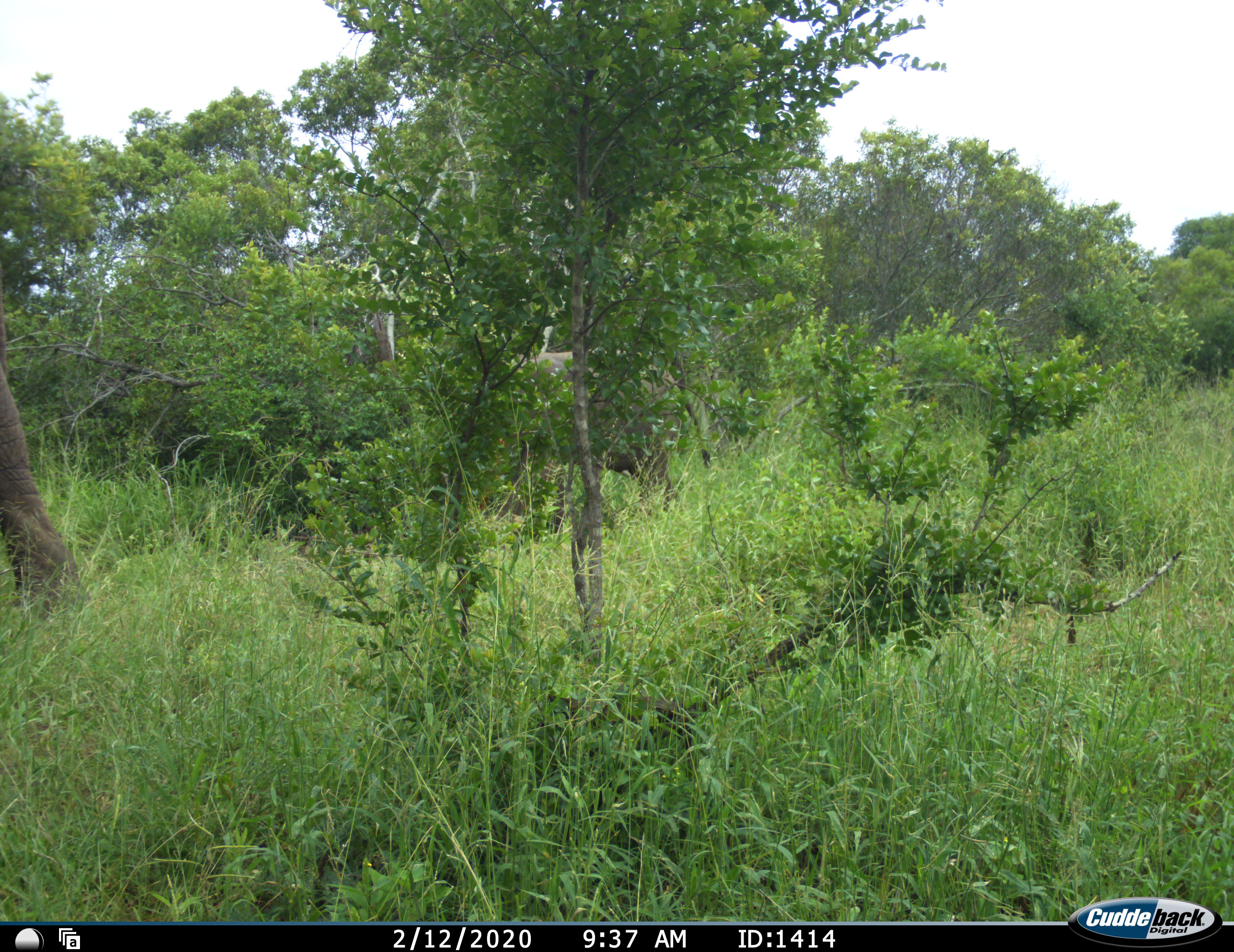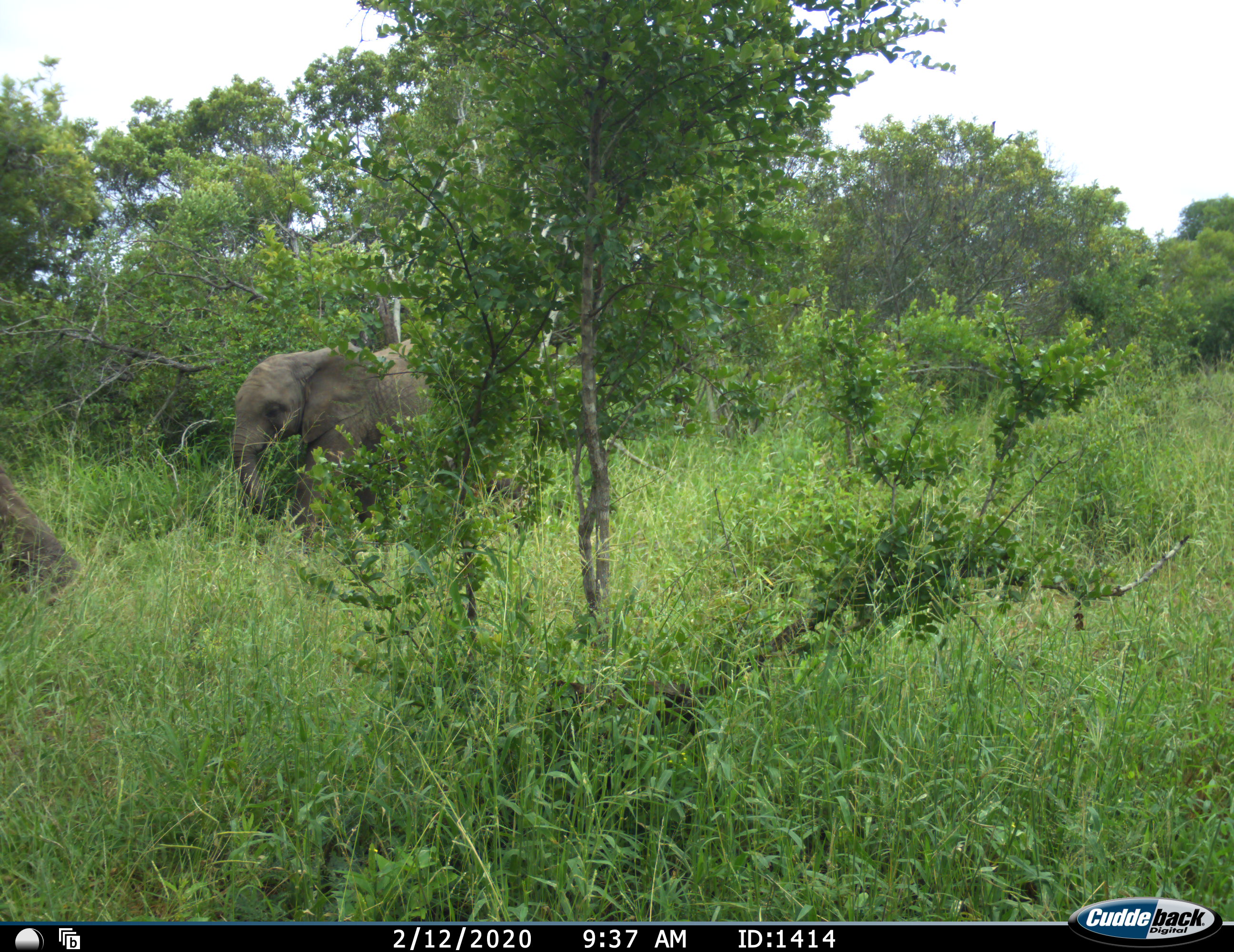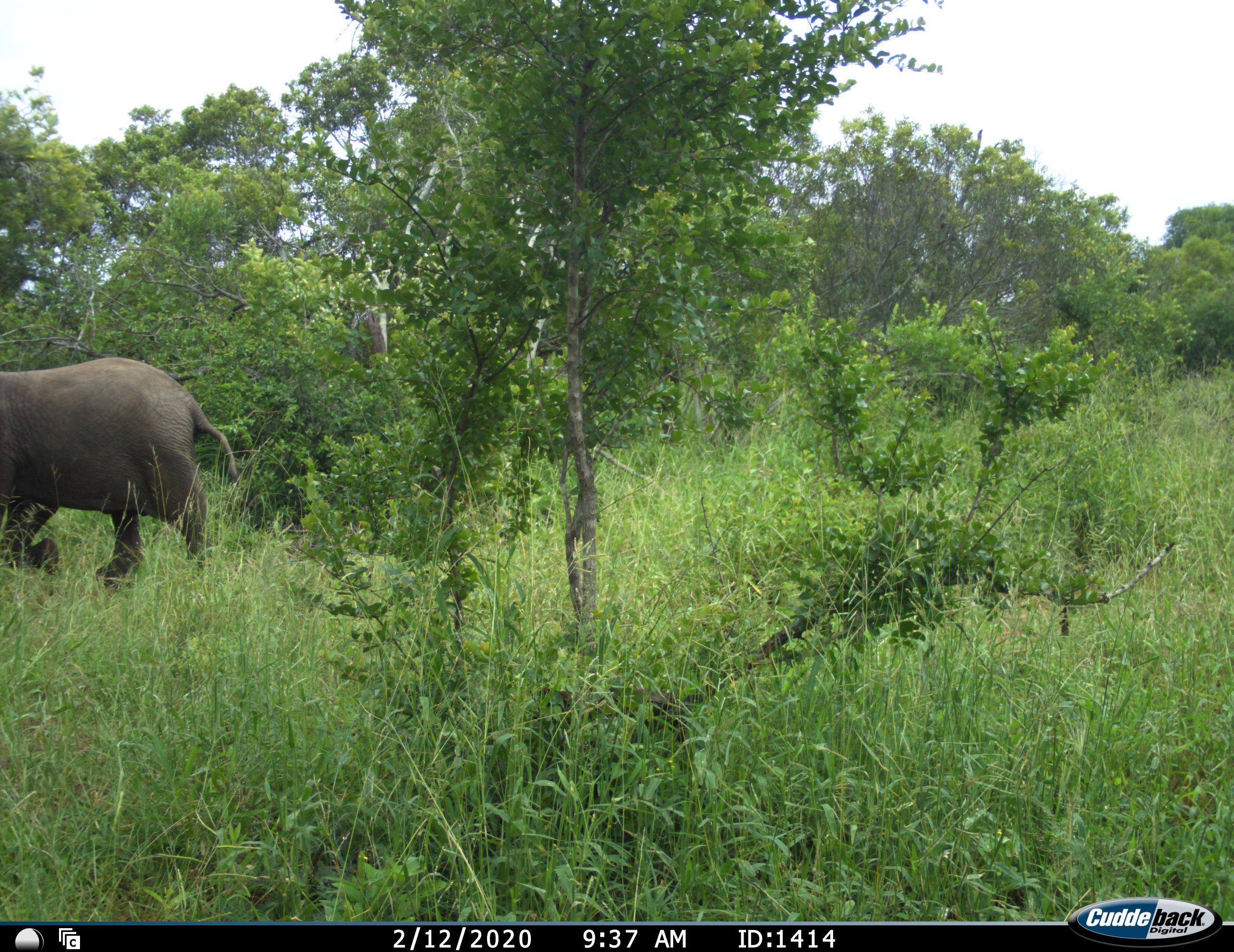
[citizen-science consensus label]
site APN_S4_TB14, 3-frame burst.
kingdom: Animalia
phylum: Chordata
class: Mammalia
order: Proboscidea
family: Elephantidae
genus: Loxodonta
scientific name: Loxodonta africana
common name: african bush elephant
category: elephant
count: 2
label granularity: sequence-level